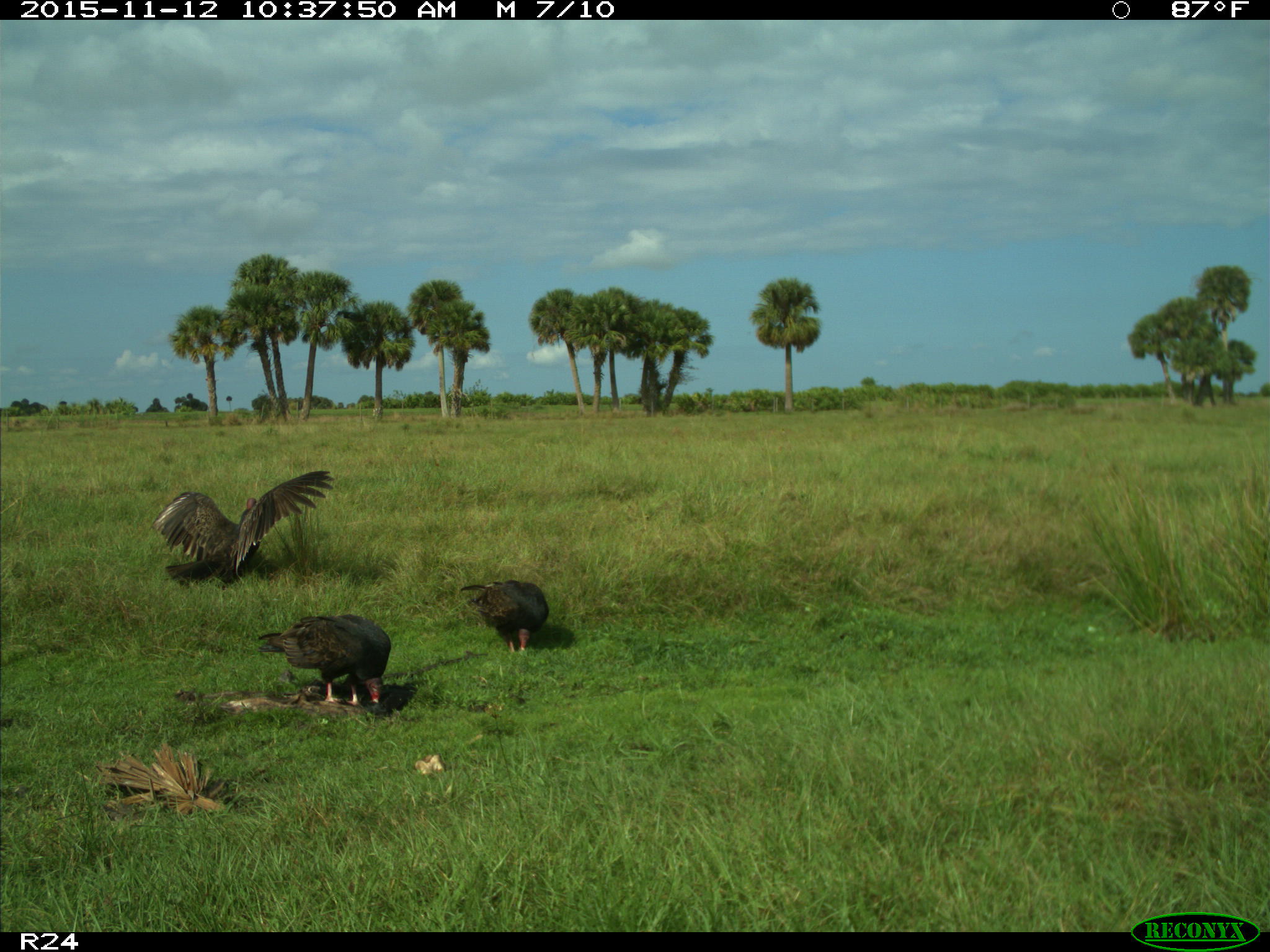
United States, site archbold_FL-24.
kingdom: Animalia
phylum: Chordata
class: Aves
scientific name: Aves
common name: birds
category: unidentified bird